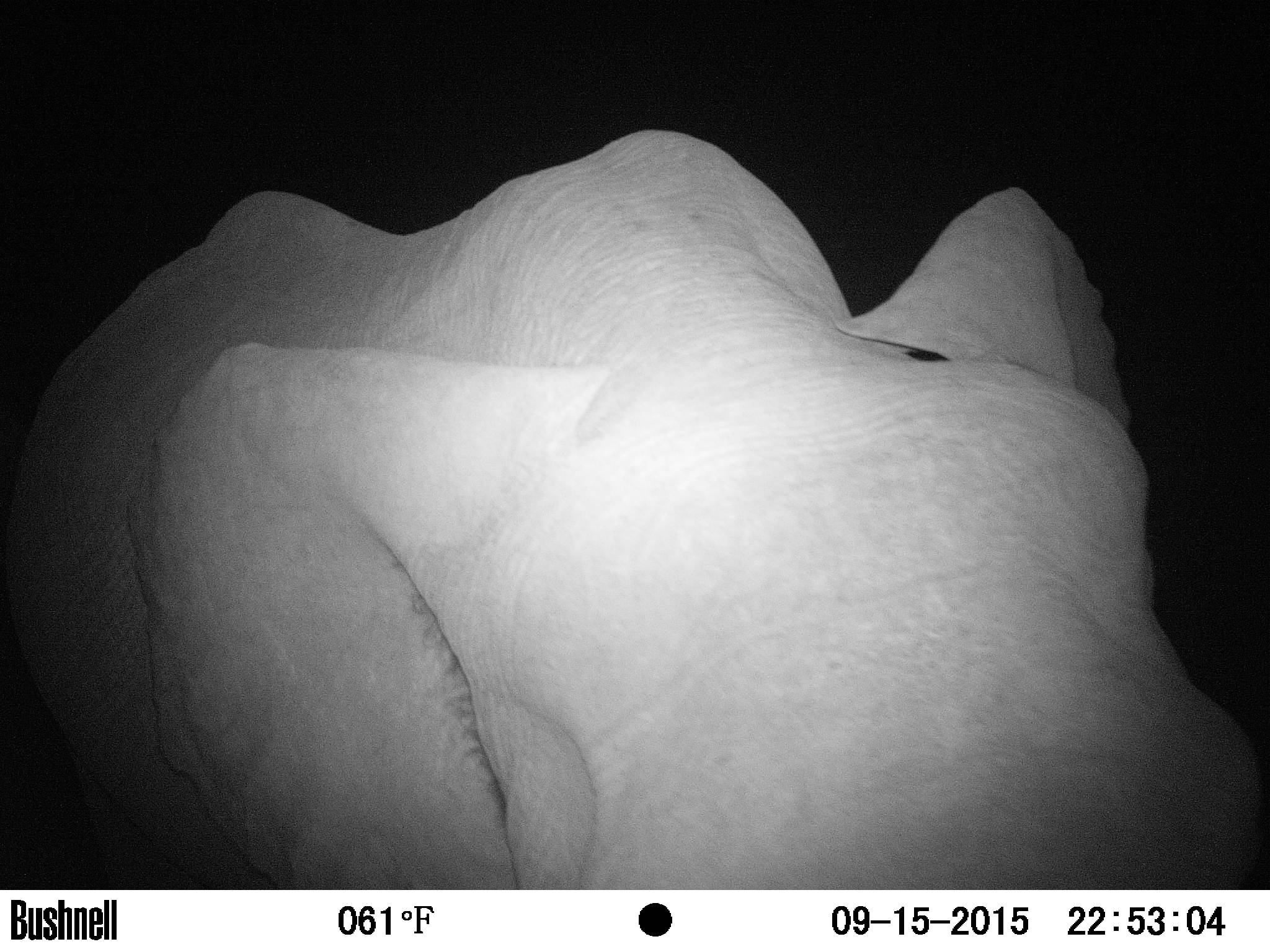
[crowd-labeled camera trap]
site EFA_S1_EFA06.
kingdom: Animalia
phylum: Chordata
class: Mammalia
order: Proboscidea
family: Elephantidae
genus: Loxodonta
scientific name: Loxodonta africana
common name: african bush elephant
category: elephant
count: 1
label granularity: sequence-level